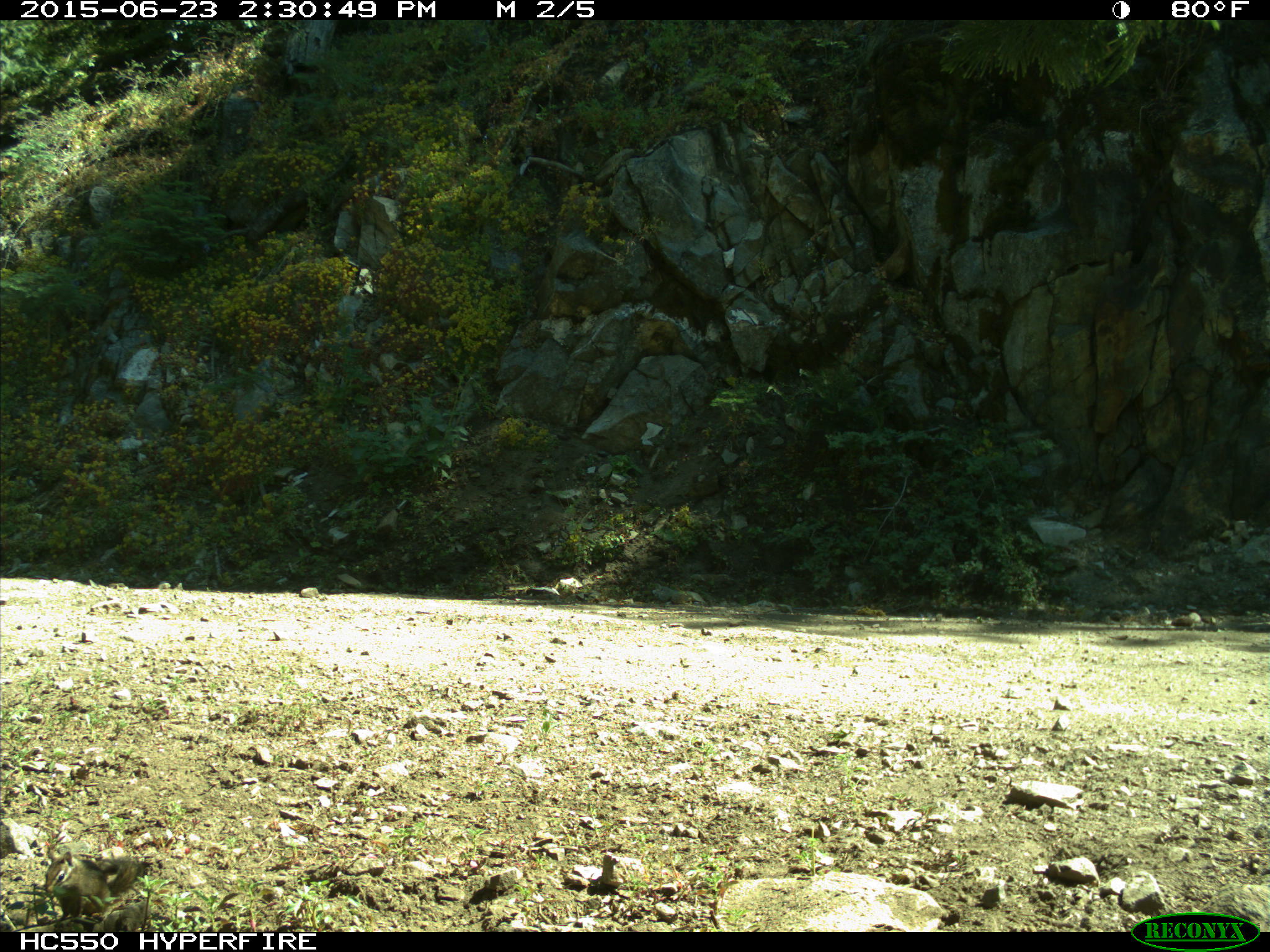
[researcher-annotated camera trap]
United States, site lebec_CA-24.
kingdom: Animalia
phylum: Chordata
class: Mammalia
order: Rodentia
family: Sciuridae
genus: Tamias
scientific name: Tamias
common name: chipmunk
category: unidentified chipmunk